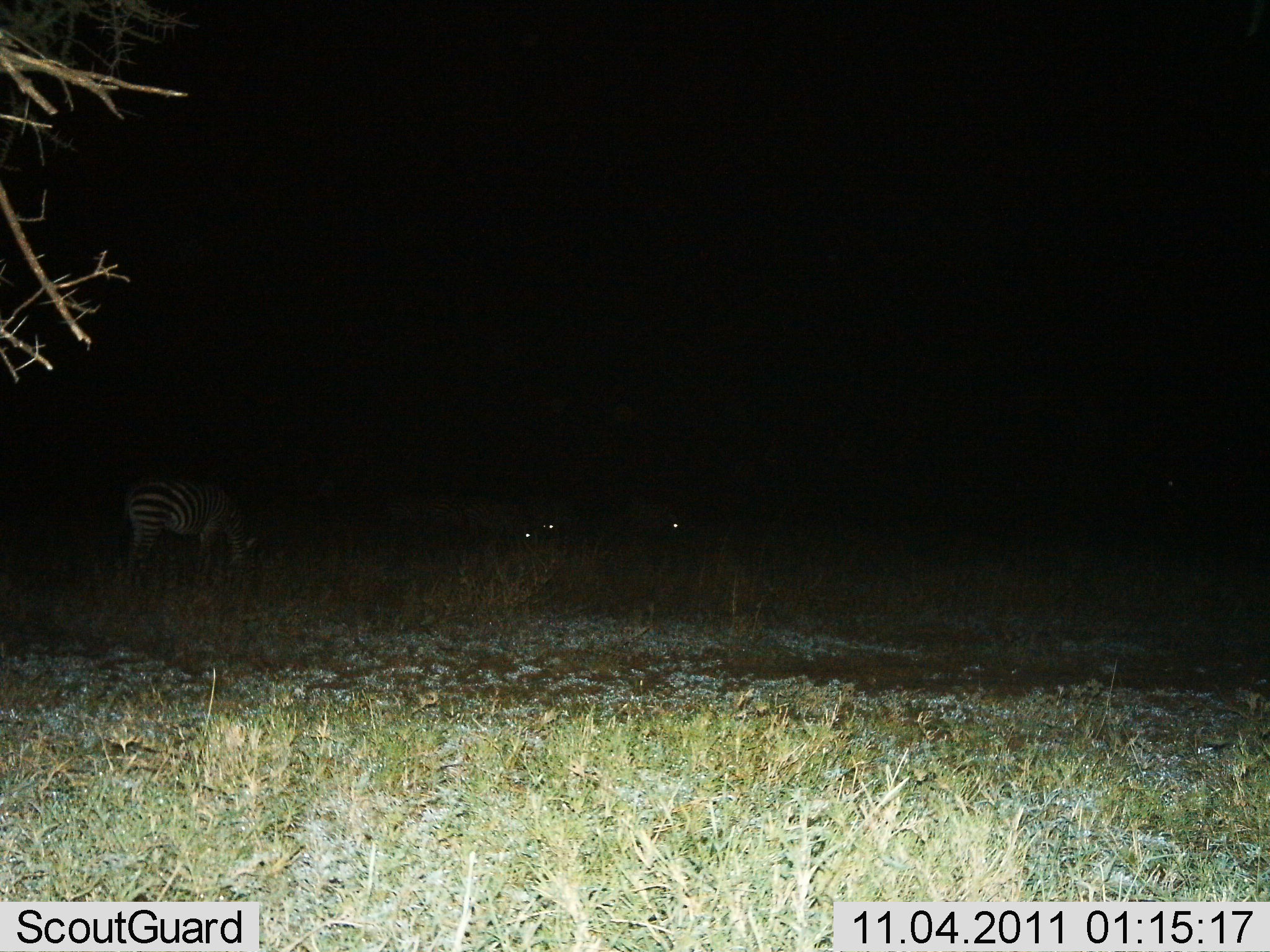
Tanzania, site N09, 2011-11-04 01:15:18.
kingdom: Animalia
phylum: Chordata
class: Mammalia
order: Perissodactyla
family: Equidae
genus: Equus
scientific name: Equus quagga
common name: plains zebra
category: zebra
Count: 4.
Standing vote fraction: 27%.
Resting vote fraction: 0%.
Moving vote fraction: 0%.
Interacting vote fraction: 0%.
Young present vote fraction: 0%.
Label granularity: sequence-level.